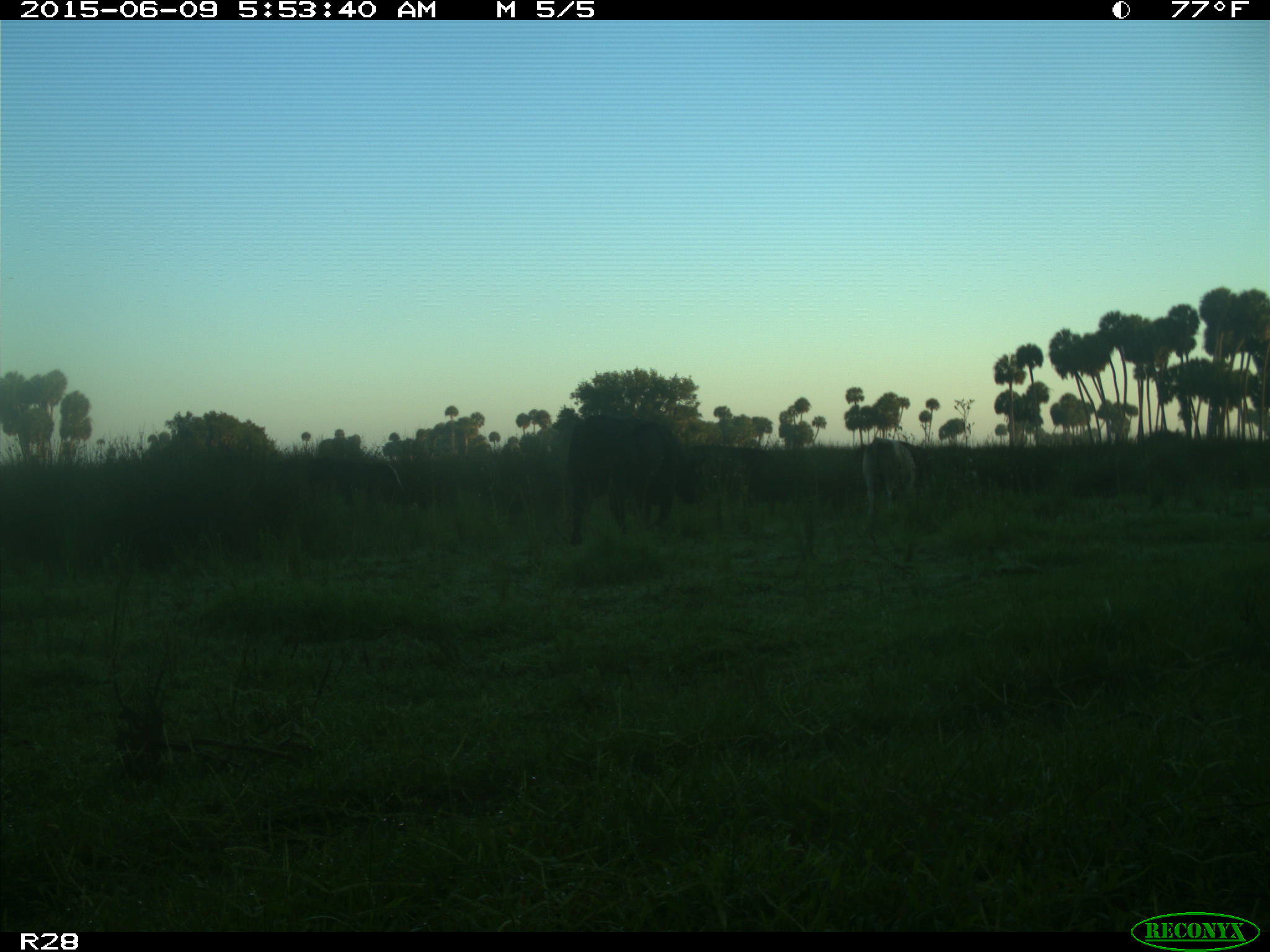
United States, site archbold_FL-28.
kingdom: Animalia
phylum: Chordata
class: Mammalia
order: Artiodactyla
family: Bovidae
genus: Bos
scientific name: Bos taurus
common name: domestic cow